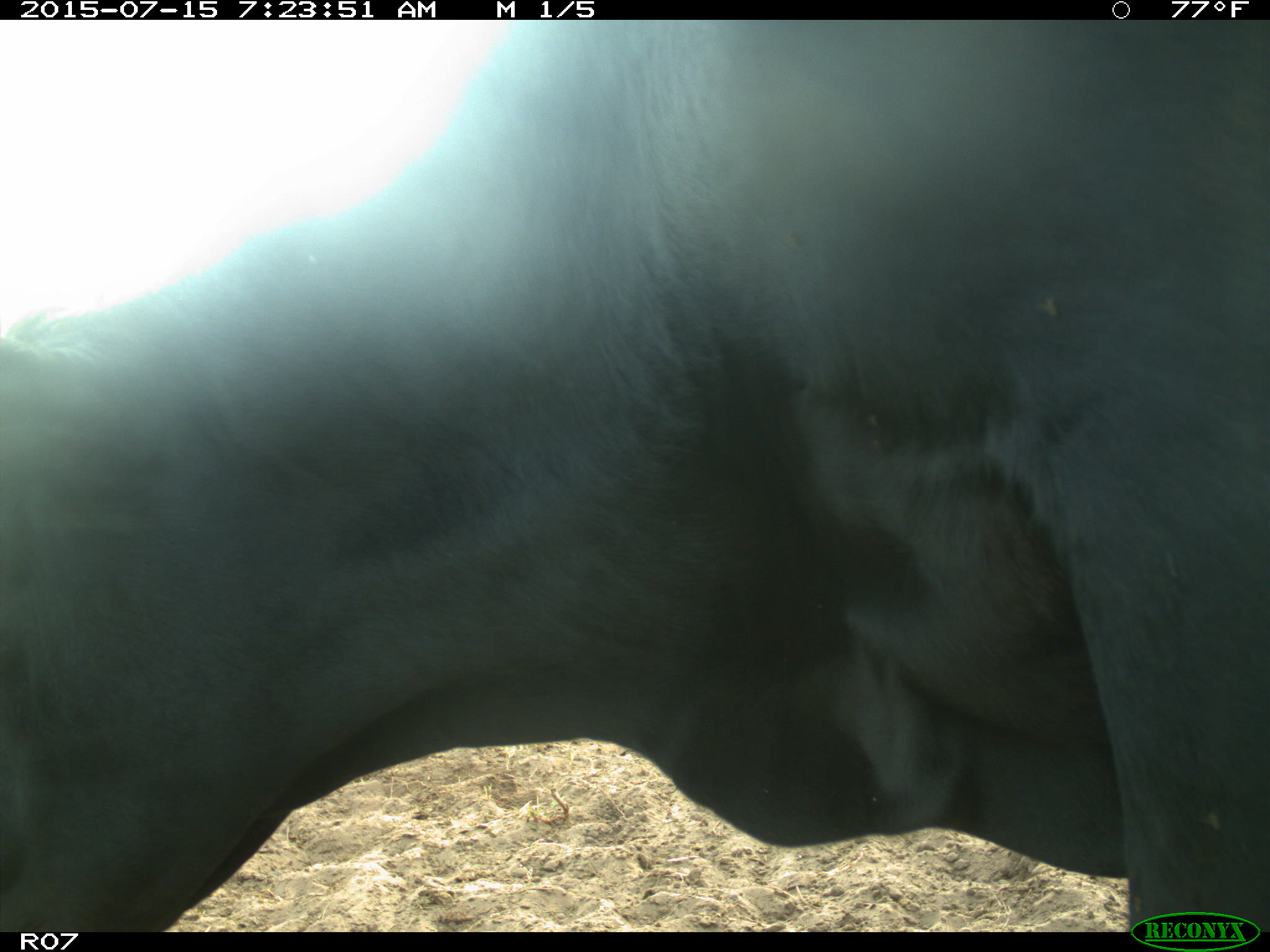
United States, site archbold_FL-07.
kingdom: Animalia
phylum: Chordata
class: Mammalia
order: Artiodactyla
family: Bovidae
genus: Bos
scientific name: Bos taurus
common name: domestic cow